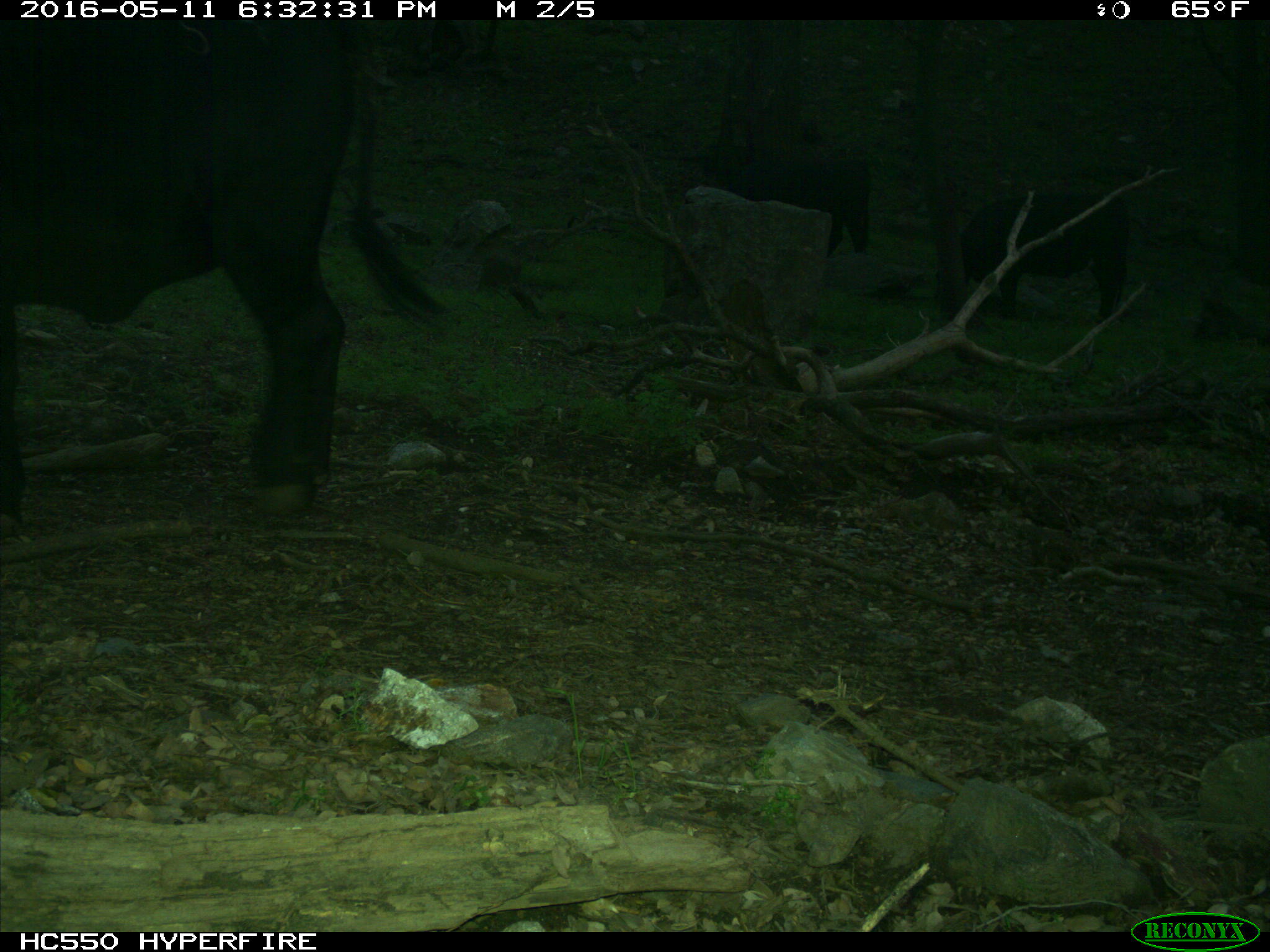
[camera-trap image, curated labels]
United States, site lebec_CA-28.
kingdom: Animalia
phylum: Chordata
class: Mammalia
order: Artiodactyla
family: Bovidae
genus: Bos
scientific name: Bos taurus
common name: domestic cow